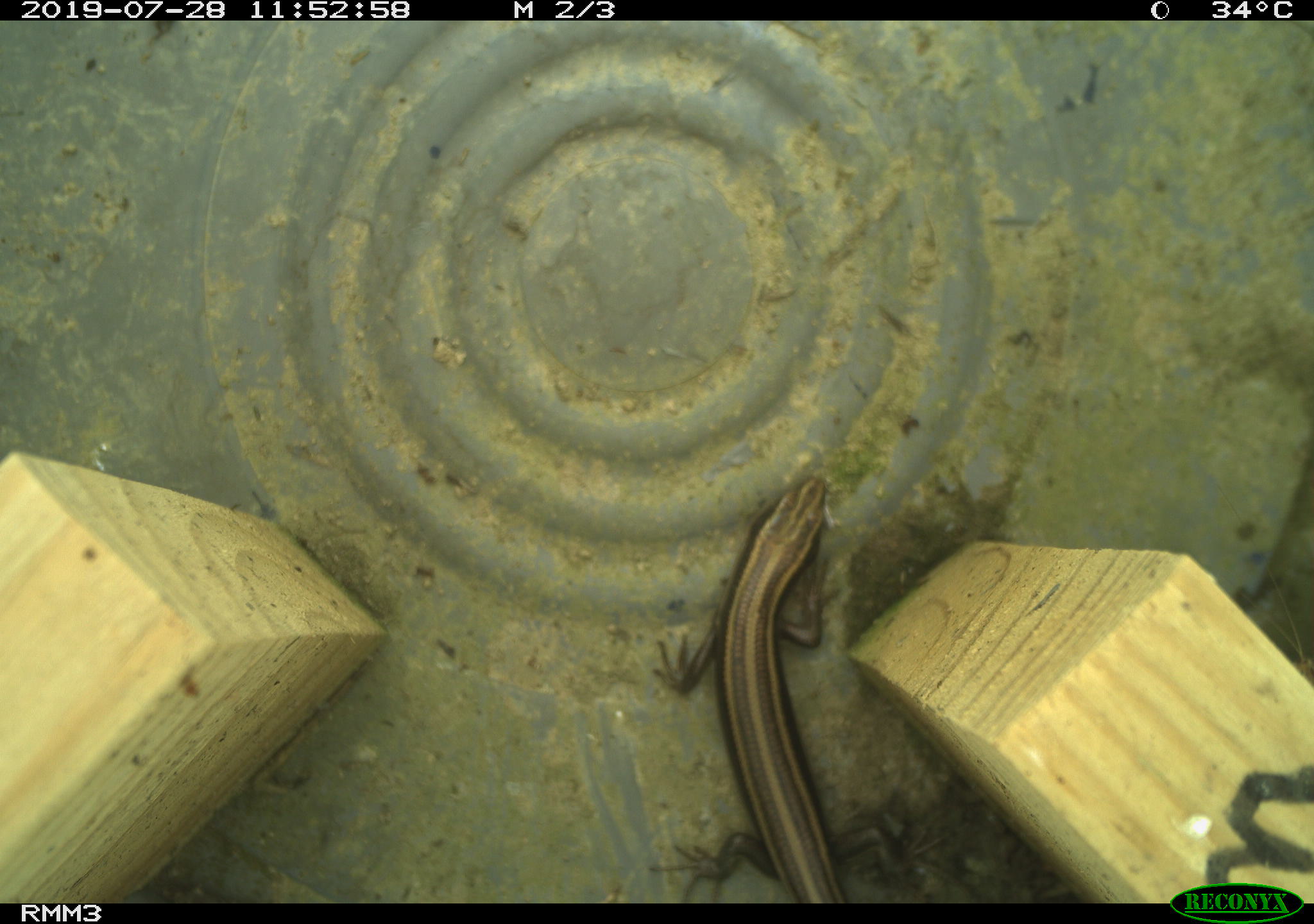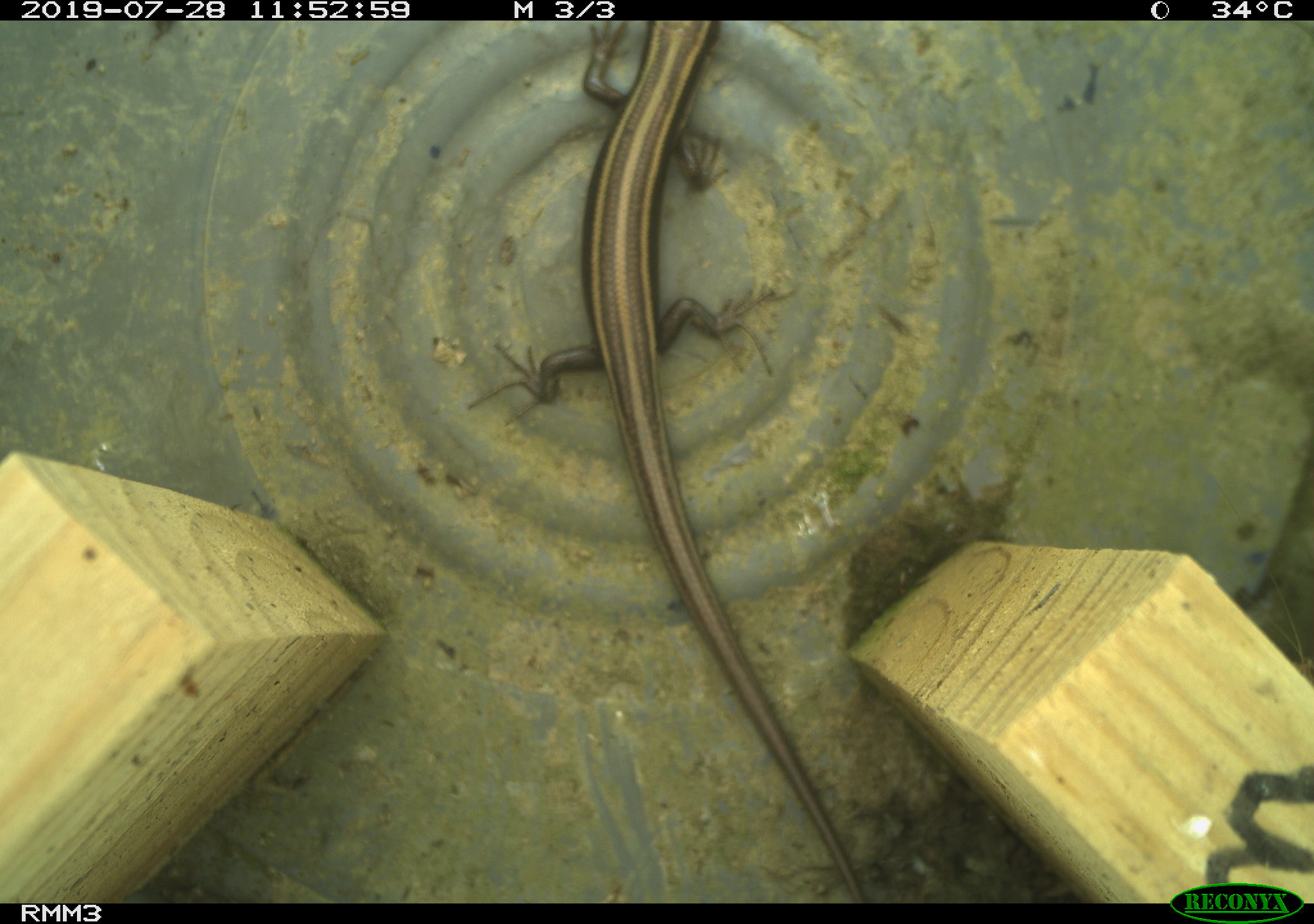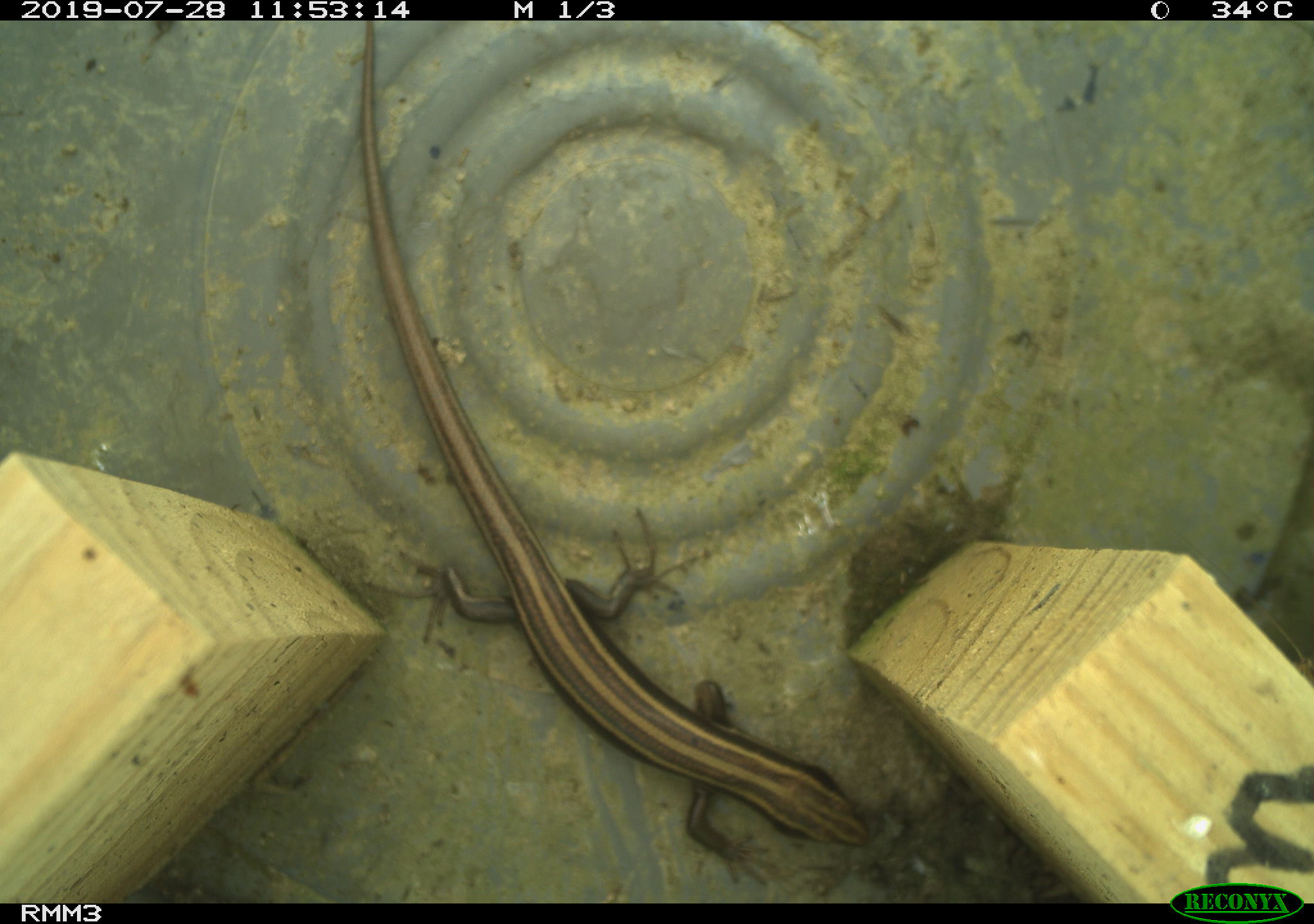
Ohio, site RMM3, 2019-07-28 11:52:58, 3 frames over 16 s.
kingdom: Animalia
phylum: Chordata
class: Reptilia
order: Squamata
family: Scincidae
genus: Plestiodon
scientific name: Plestiodon fasciatus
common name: common five-lined skink